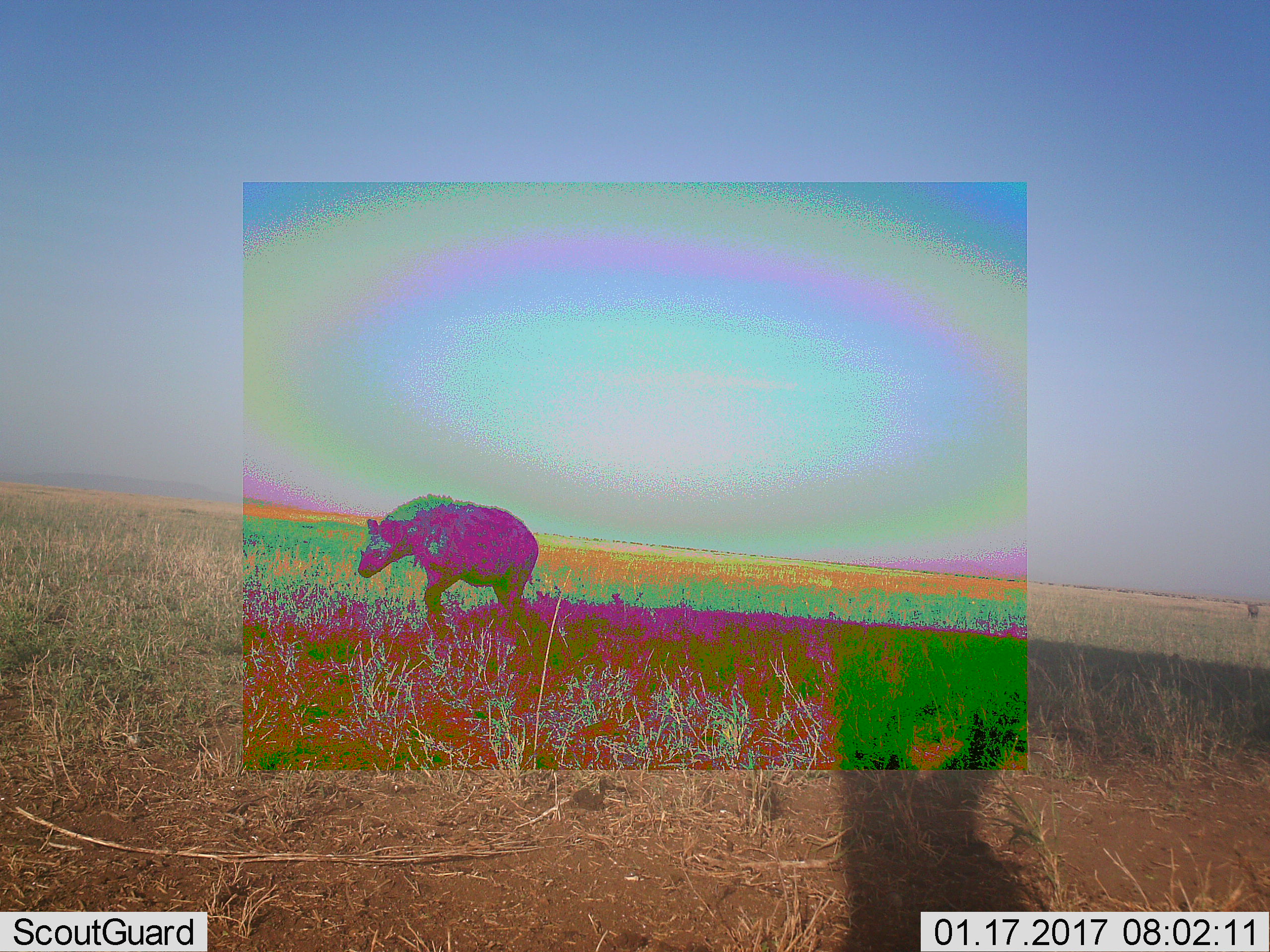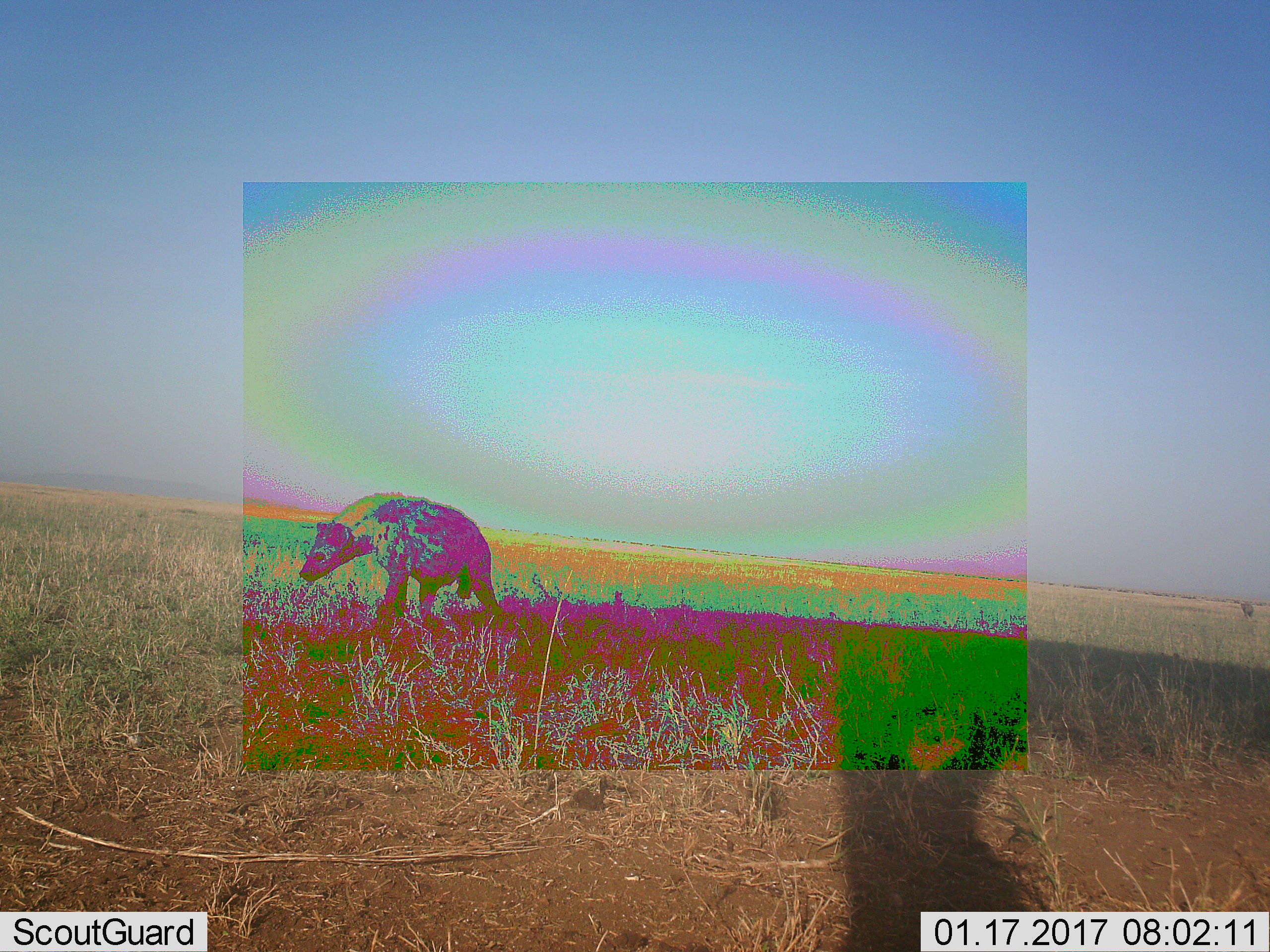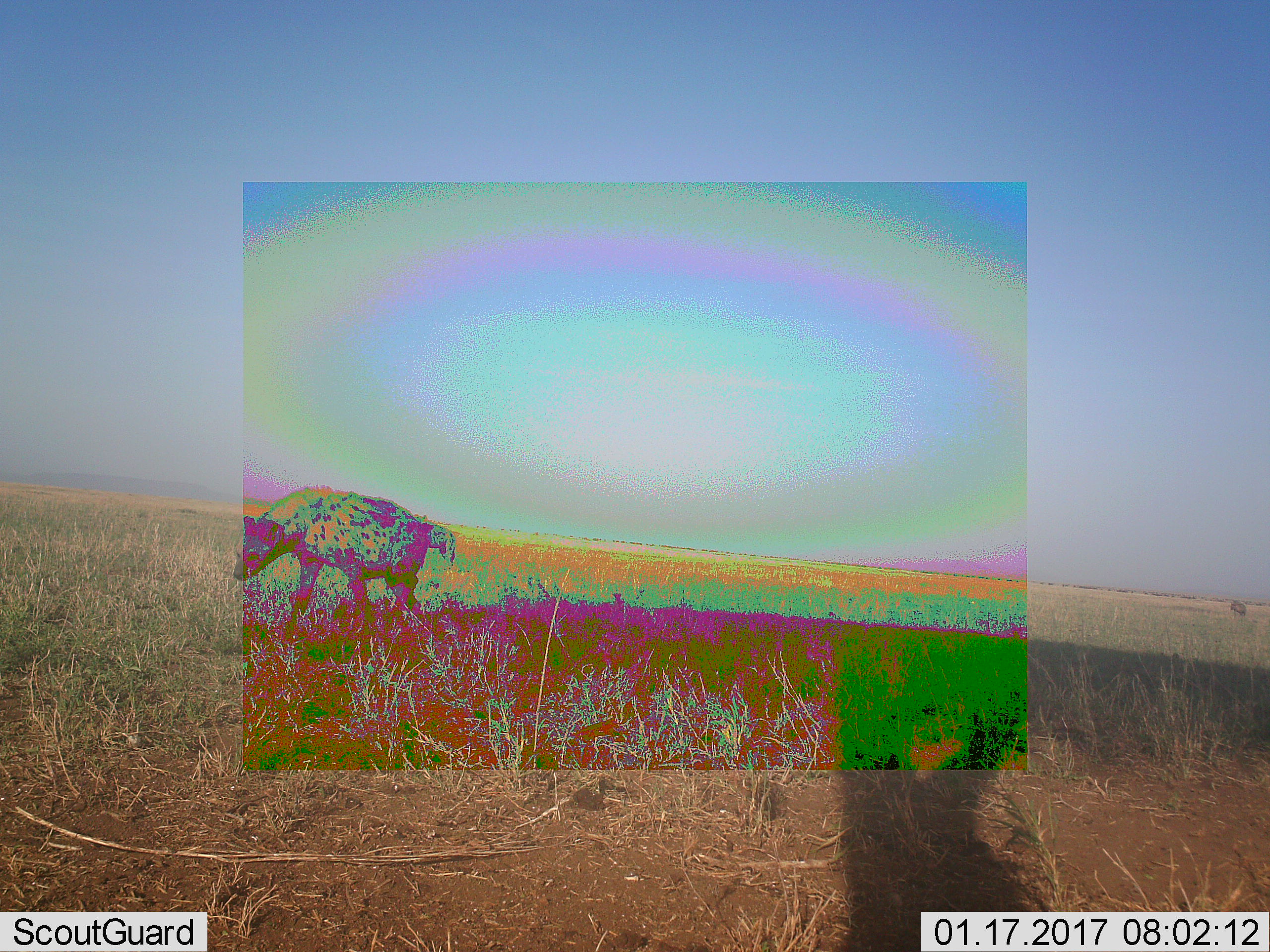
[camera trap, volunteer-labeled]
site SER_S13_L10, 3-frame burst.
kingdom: Animalia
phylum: Chordata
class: Mammalia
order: Carnivora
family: Hyaenidae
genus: Crocuta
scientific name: Crocuta crocuta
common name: spotted hyena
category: hyenaspotted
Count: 1.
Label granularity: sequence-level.